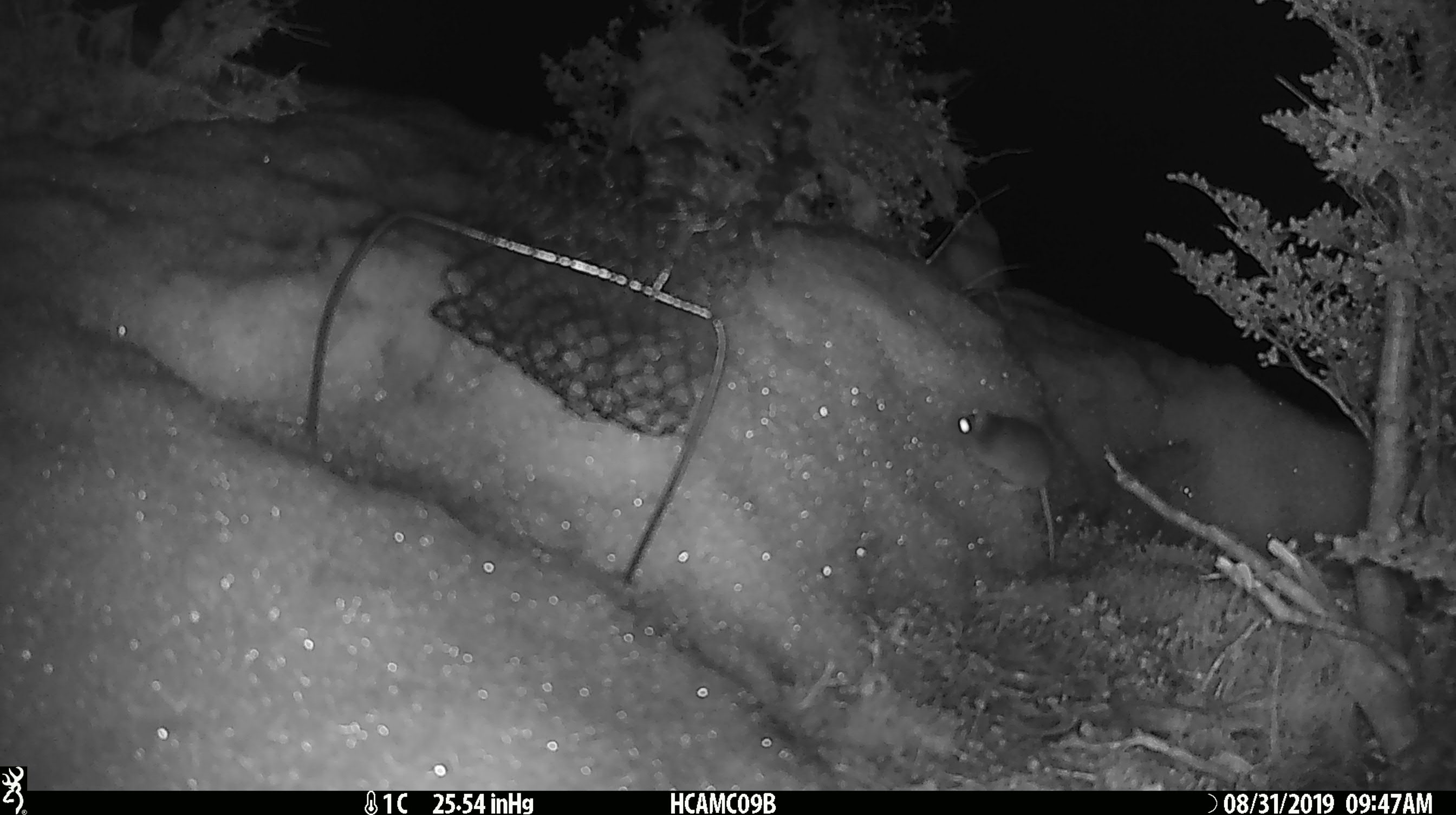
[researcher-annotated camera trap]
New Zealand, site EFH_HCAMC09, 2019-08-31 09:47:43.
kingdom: Animalia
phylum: Chordata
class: Mammalia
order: Rodentia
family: Muridae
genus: Mus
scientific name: Mus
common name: mouse